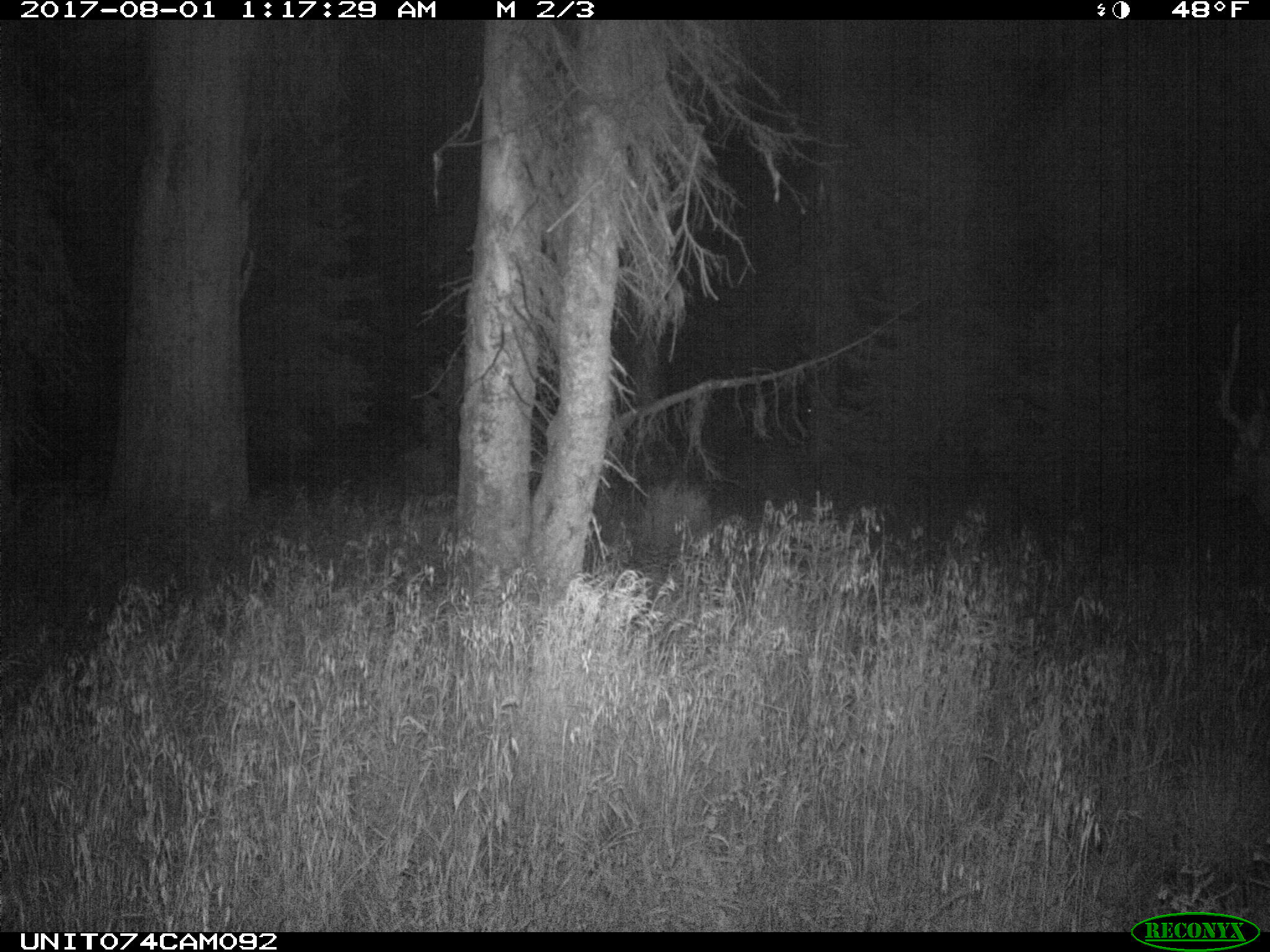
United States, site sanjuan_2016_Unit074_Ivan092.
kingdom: Animalia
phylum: Chordata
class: Mammalia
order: Artiodactyla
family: Cervidae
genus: Cervus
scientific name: Cervus elaphus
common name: red deer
Cervus elaphus (red deer).